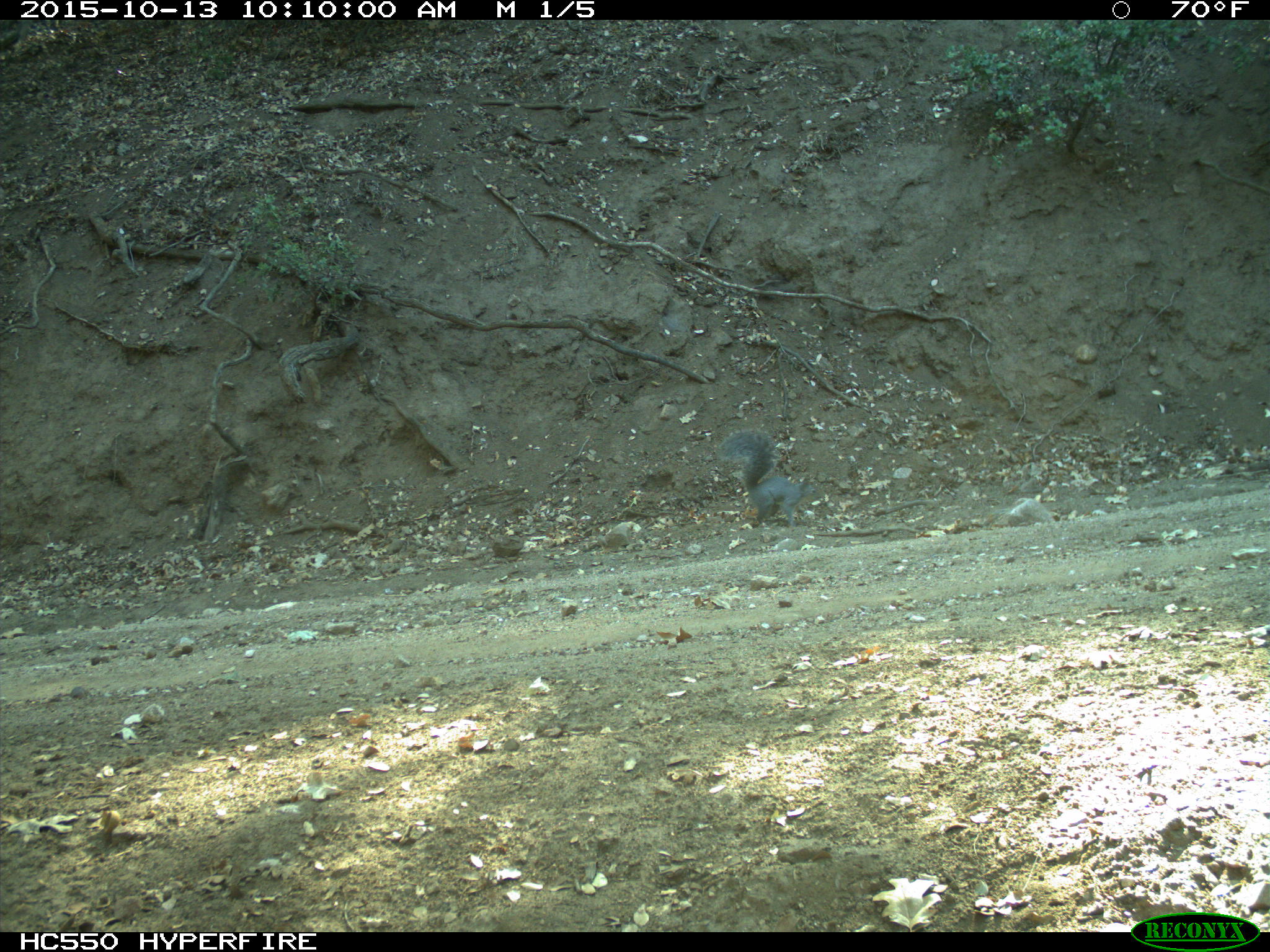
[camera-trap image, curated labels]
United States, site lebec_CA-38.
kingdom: Animalia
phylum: Chordata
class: Mammalia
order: Rodentia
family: Sciuridae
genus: Sciurus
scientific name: Sciurus carolinensis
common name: eastern gray squirrel